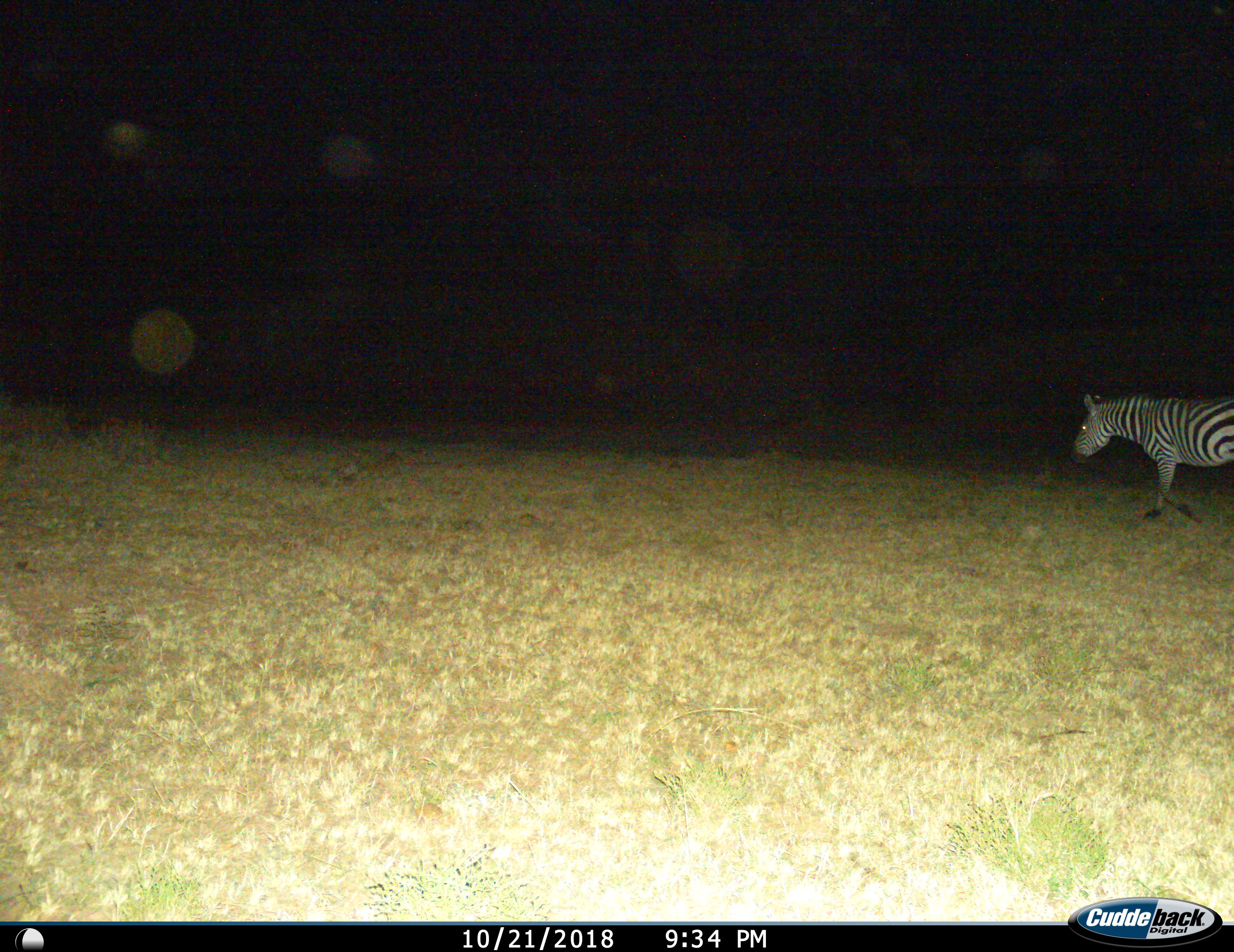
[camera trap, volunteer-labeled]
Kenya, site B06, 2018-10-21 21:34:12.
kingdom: Animalia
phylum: Chordata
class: Mammalia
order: Perissodactyla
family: Equidae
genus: Equus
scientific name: Equus quagga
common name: plains zebra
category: zebra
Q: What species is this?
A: Zebra (plains zebra) (Equus quagga).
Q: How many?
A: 1.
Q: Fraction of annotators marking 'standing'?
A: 10%.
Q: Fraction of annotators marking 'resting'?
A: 0%.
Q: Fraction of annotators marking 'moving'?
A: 90%.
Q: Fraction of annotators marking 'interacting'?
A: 0%.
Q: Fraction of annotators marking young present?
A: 0%.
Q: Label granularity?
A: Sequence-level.